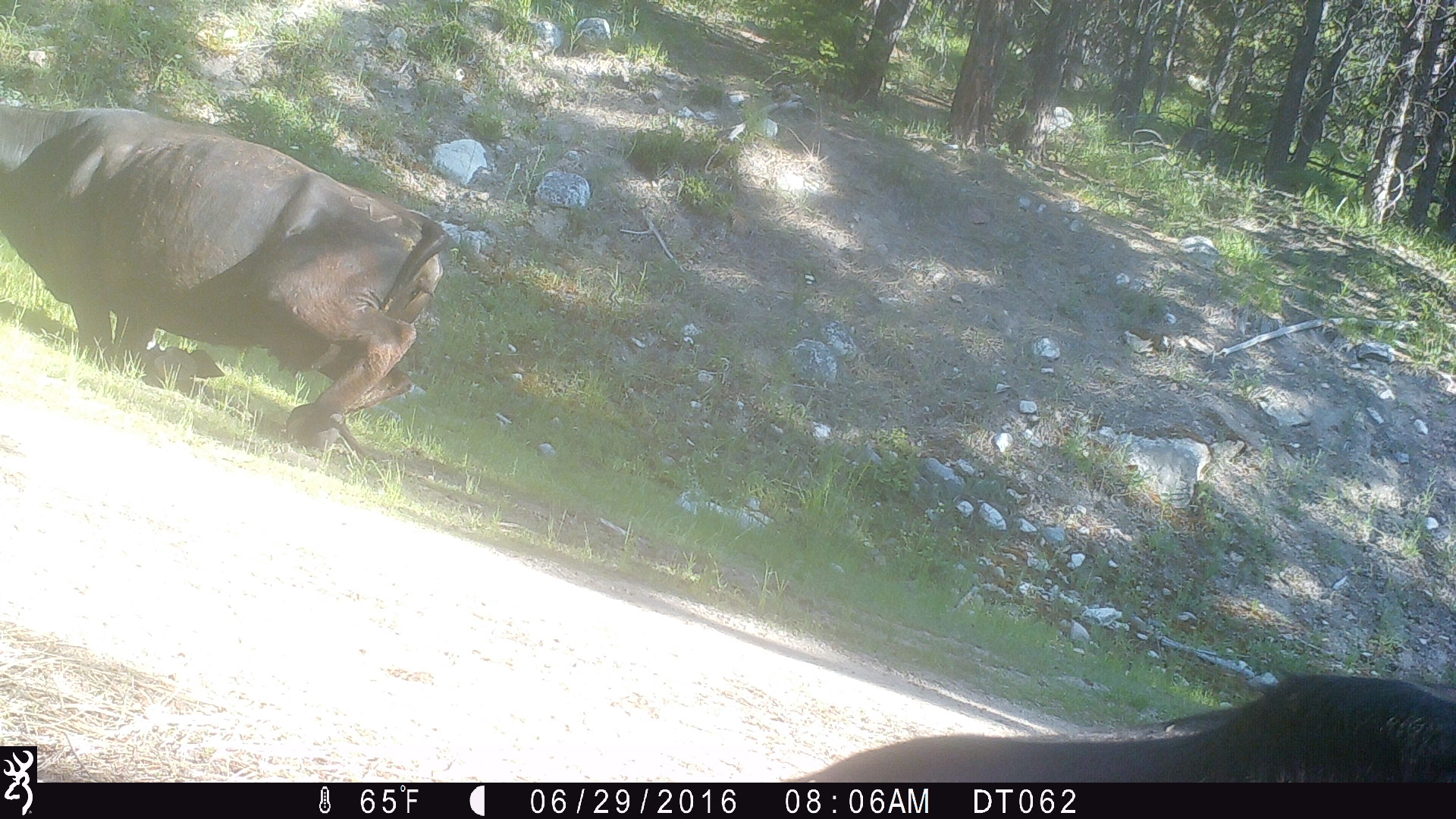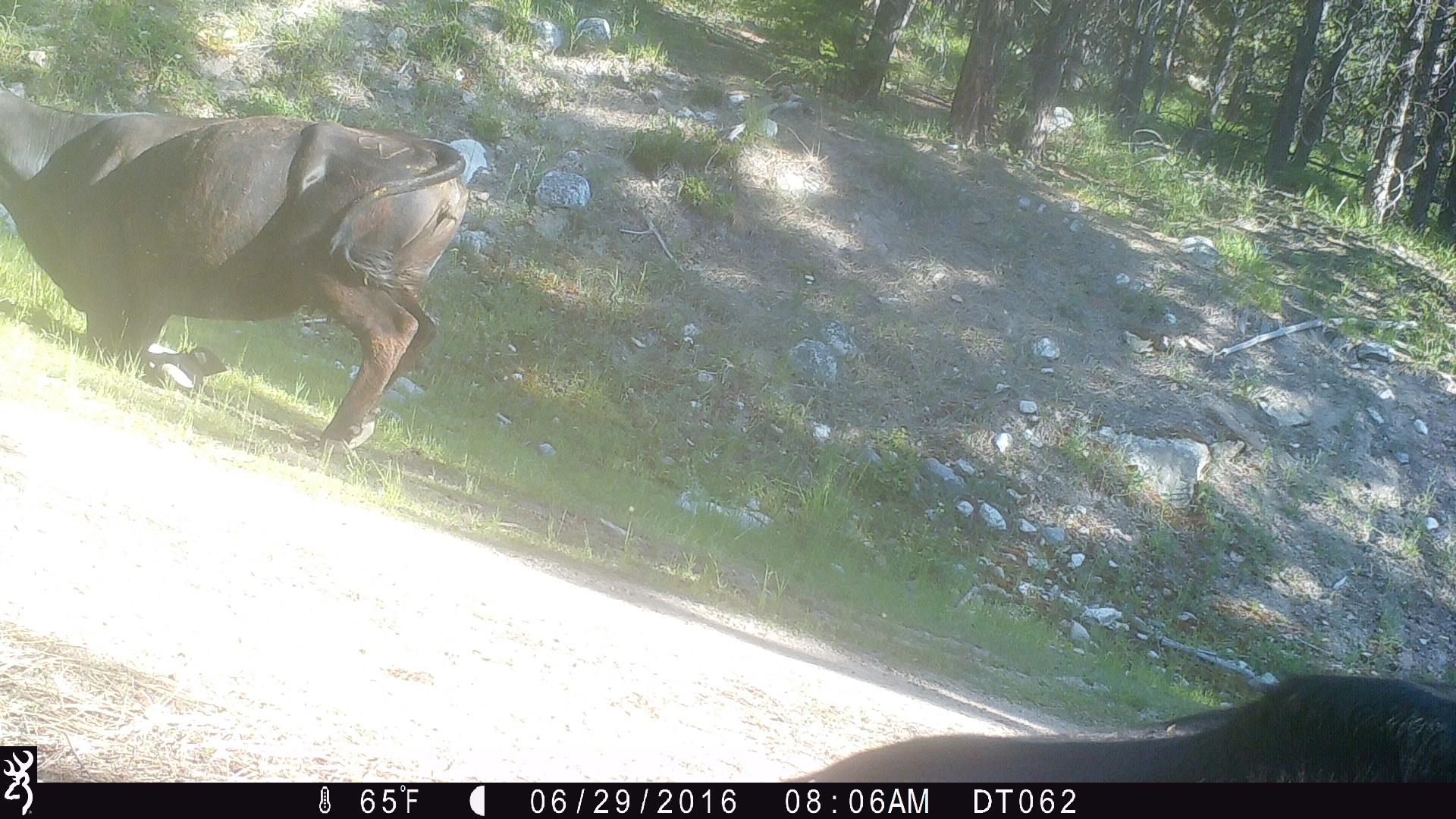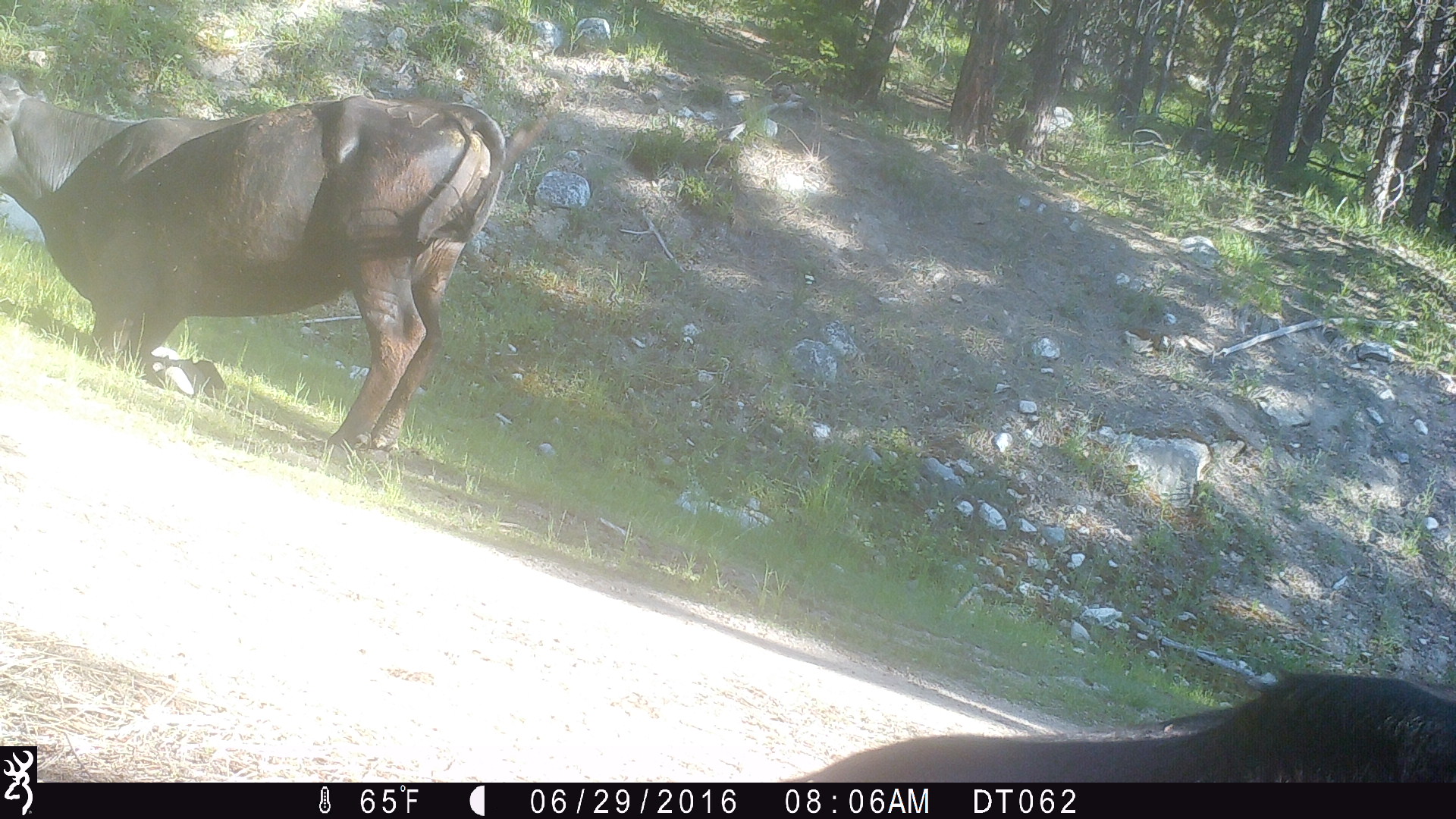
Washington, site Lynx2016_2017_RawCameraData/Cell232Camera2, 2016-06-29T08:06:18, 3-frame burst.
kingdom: Animalia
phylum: Chordata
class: Mammalia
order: Artiodactyla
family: Bovidae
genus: Bos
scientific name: Bos taurus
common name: domestic cattle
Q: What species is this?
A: Domestic cattle (Bos taurus).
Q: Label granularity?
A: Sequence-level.